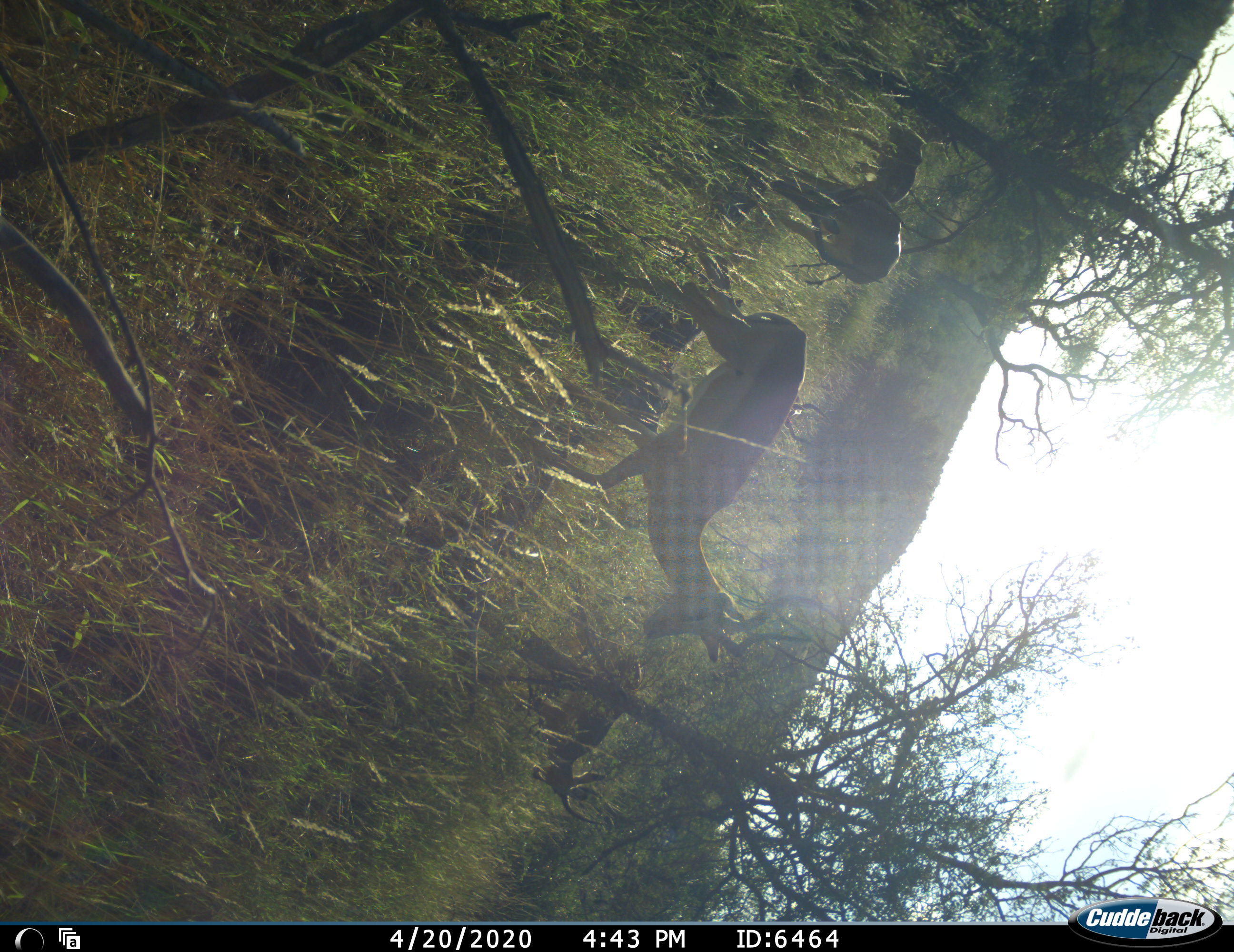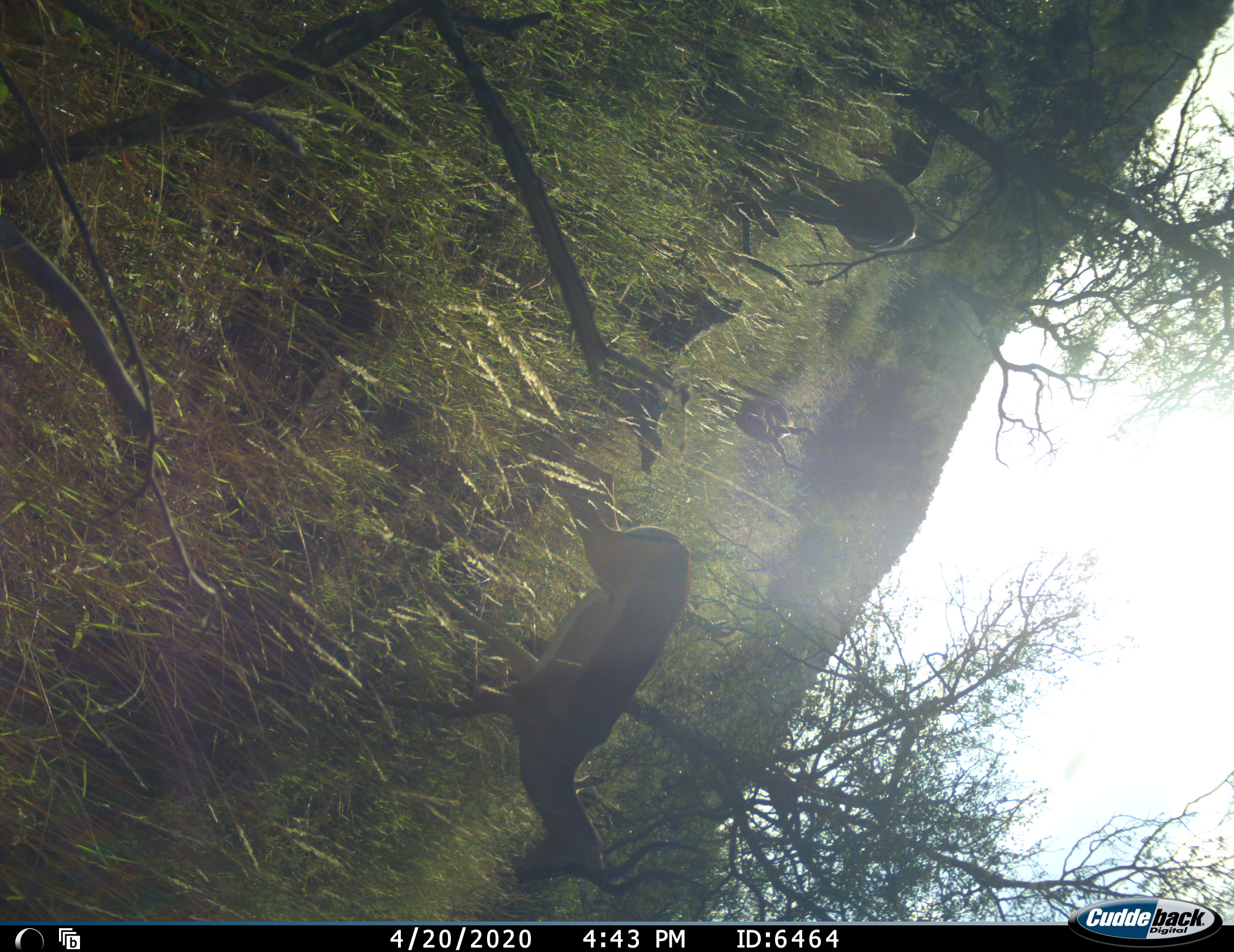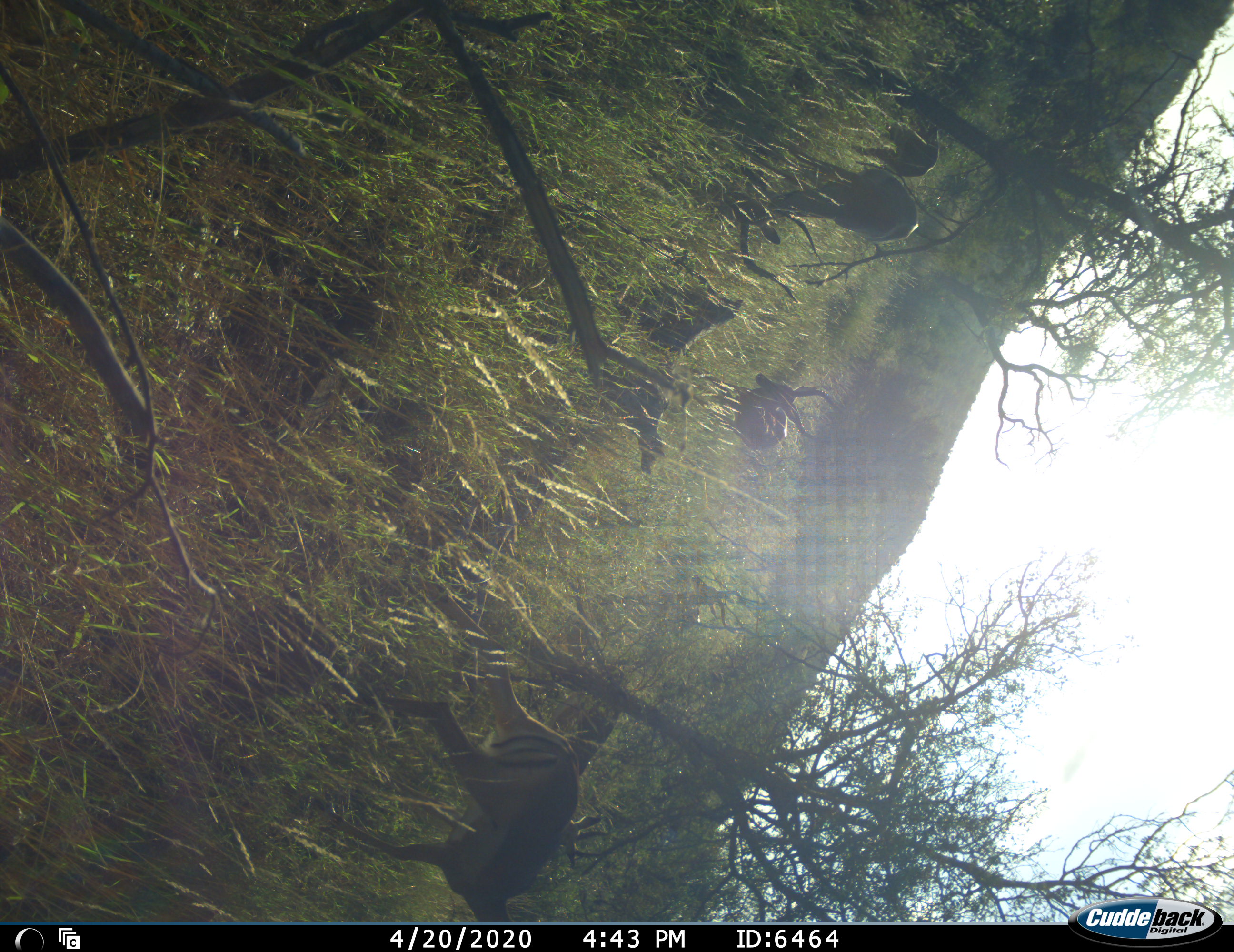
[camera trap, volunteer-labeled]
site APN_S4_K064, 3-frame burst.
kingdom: Animalia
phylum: Chordata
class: Mammalia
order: Artiodactyla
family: Bovidae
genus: Aepyceros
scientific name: Aepyceros melampus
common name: impala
Impala (Aepyceros melampus), count 4. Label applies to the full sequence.